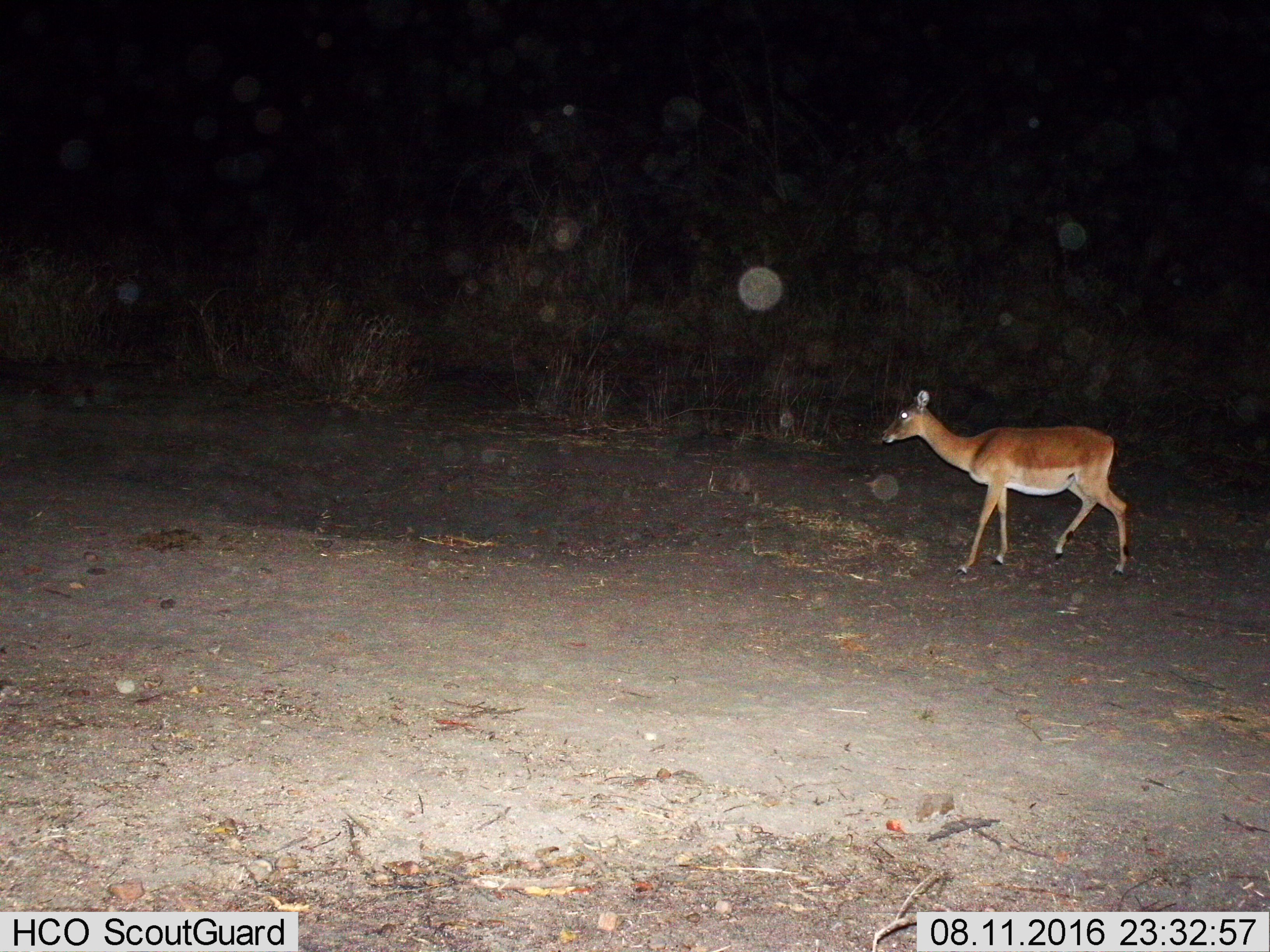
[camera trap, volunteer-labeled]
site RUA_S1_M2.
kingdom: Animalia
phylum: Chordata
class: Mammalia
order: Artiodactyla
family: Bovidae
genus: Aepyceros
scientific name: Aepyceros melampus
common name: impala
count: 1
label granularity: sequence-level